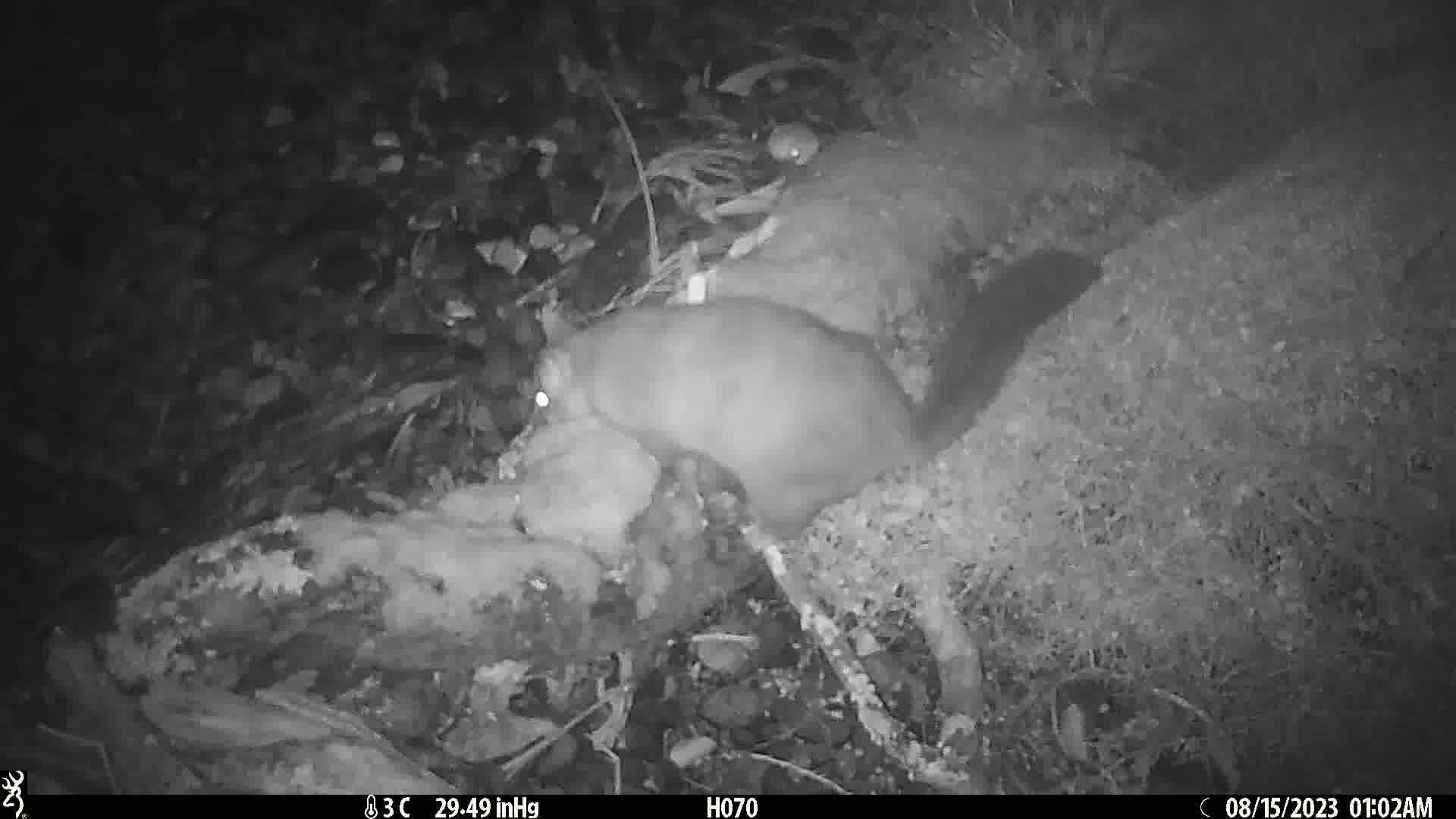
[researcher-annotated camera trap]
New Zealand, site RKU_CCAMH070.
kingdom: Animalia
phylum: Chordata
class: Mammalia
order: Diprotodontia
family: Phalangeridae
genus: Trichosurus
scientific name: Trichosurus vulpecula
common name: common brushtail possum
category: possum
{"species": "possum (common brushtail possum) (Trichosurus vulpecula)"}